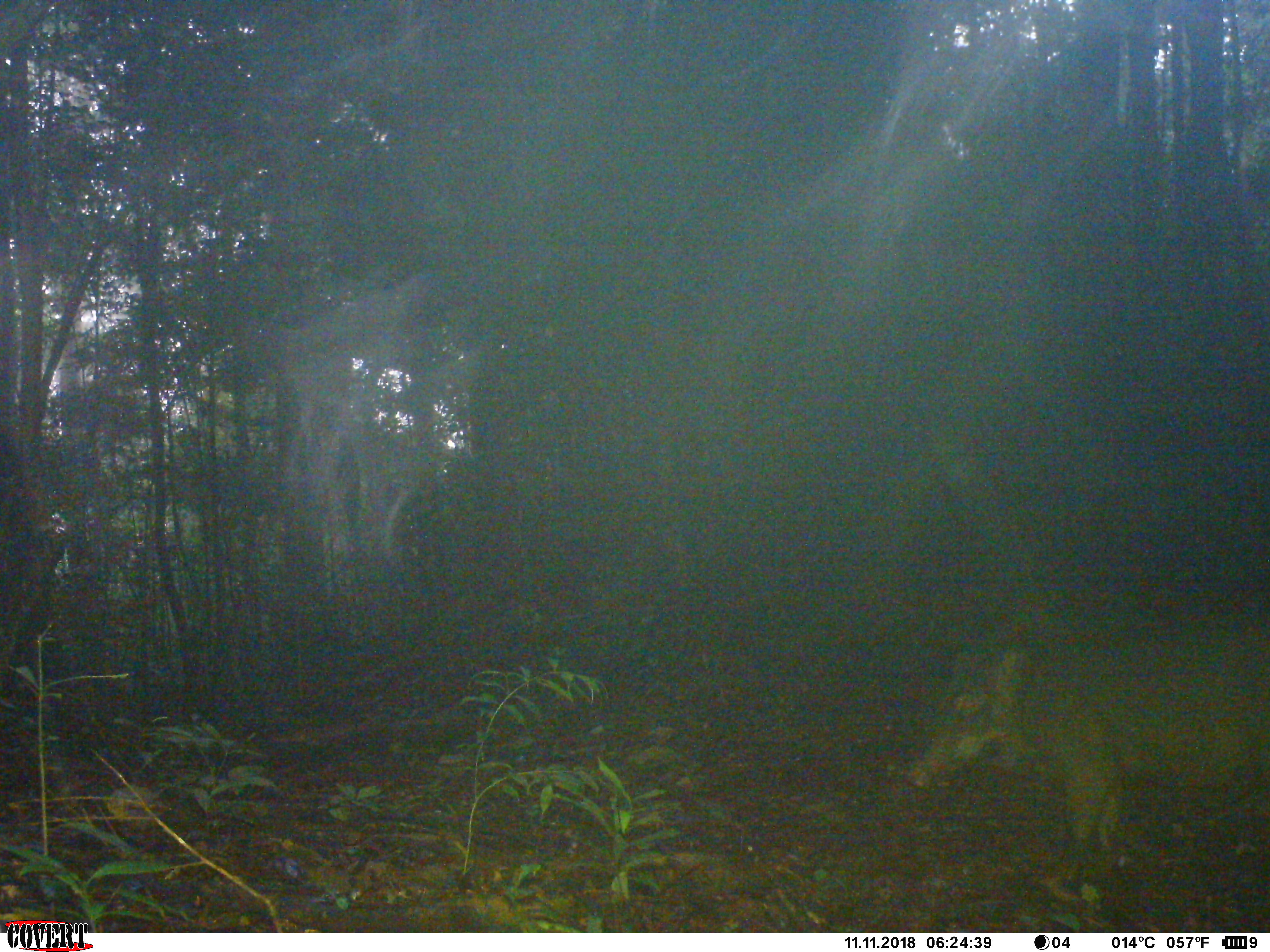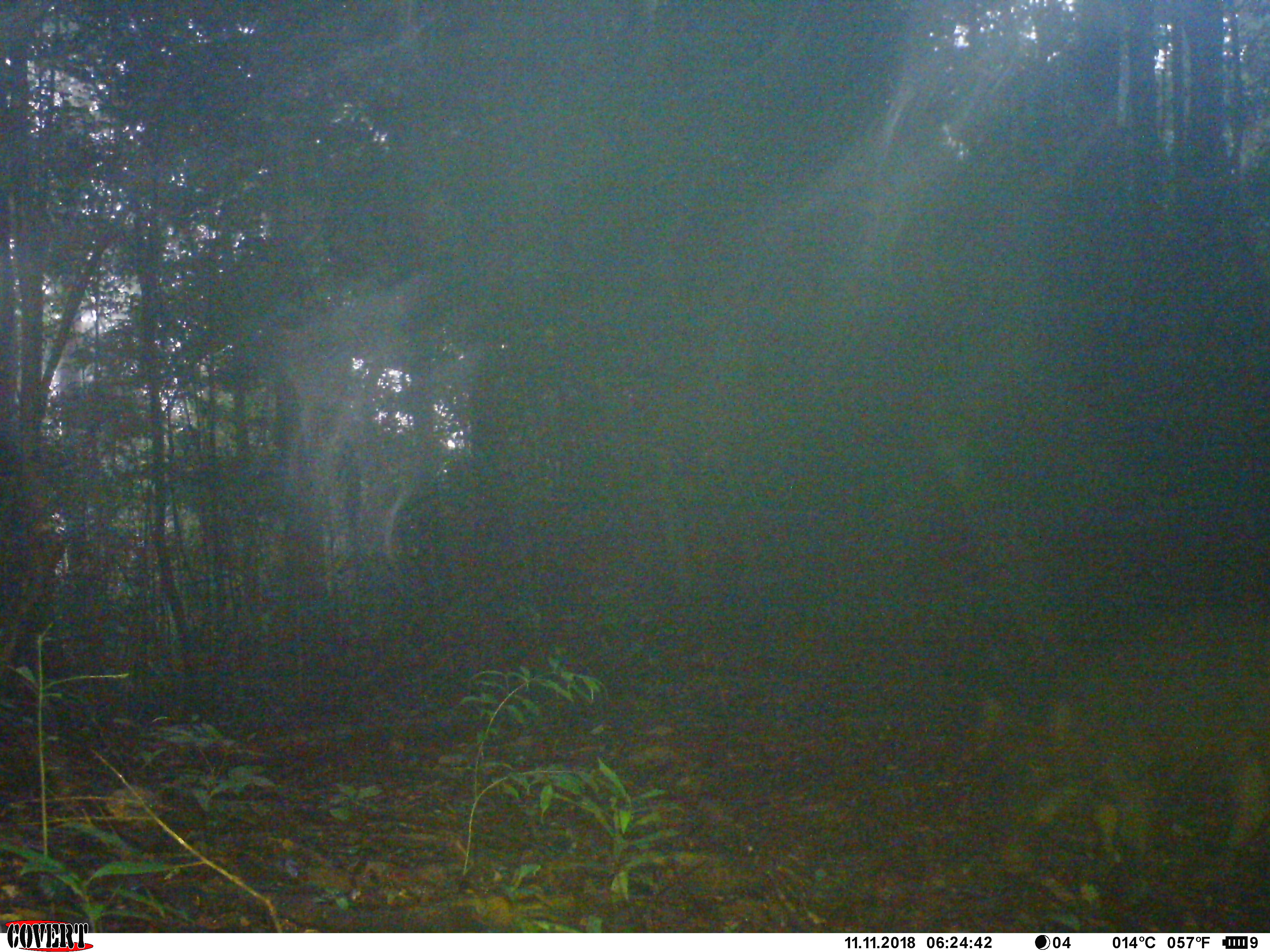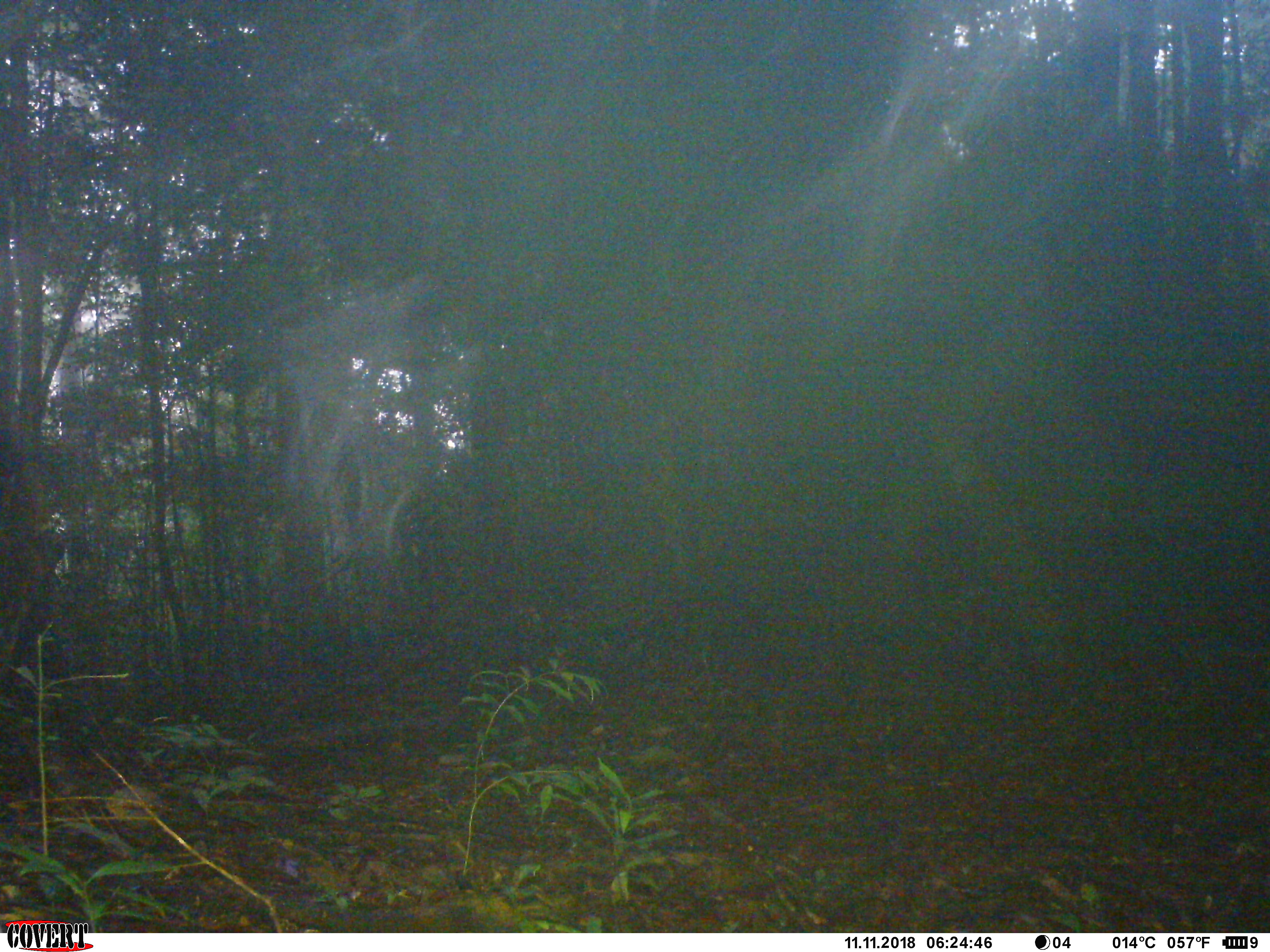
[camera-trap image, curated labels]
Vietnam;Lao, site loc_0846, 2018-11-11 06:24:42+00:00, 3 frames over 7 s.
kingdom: Animalia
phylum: Chordata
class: Mammalia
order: Artiodactyla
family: Suidae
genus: Sus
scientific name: Sus scrofa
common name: eurasian wild pig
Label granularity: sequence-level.